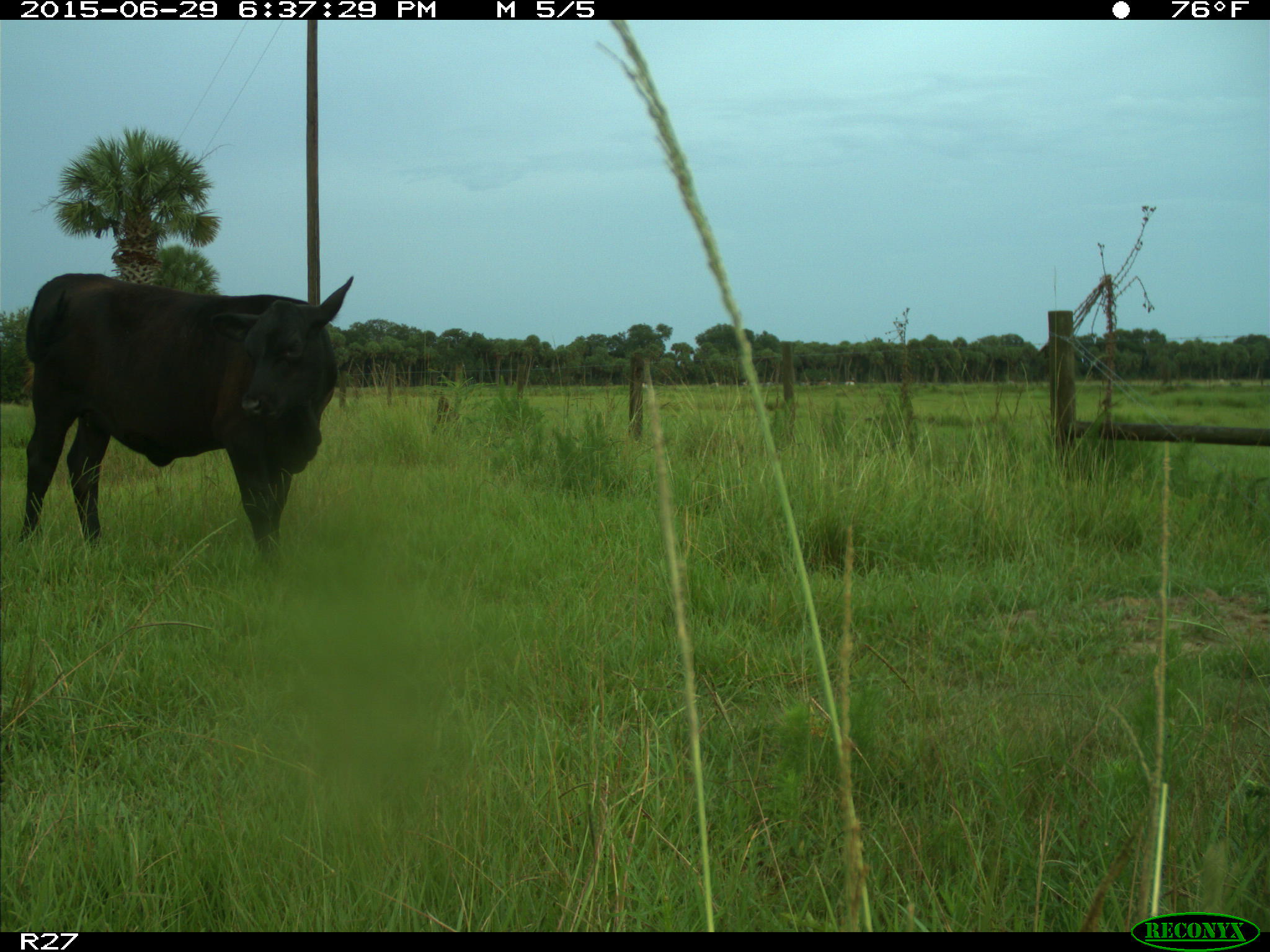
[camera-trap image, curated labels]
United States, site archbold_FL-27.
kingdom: Animalia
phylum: Chordata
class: Mammalia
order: Artiodactyla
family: Bovidae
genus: Bos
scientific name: Bos taurus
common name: domestic cow